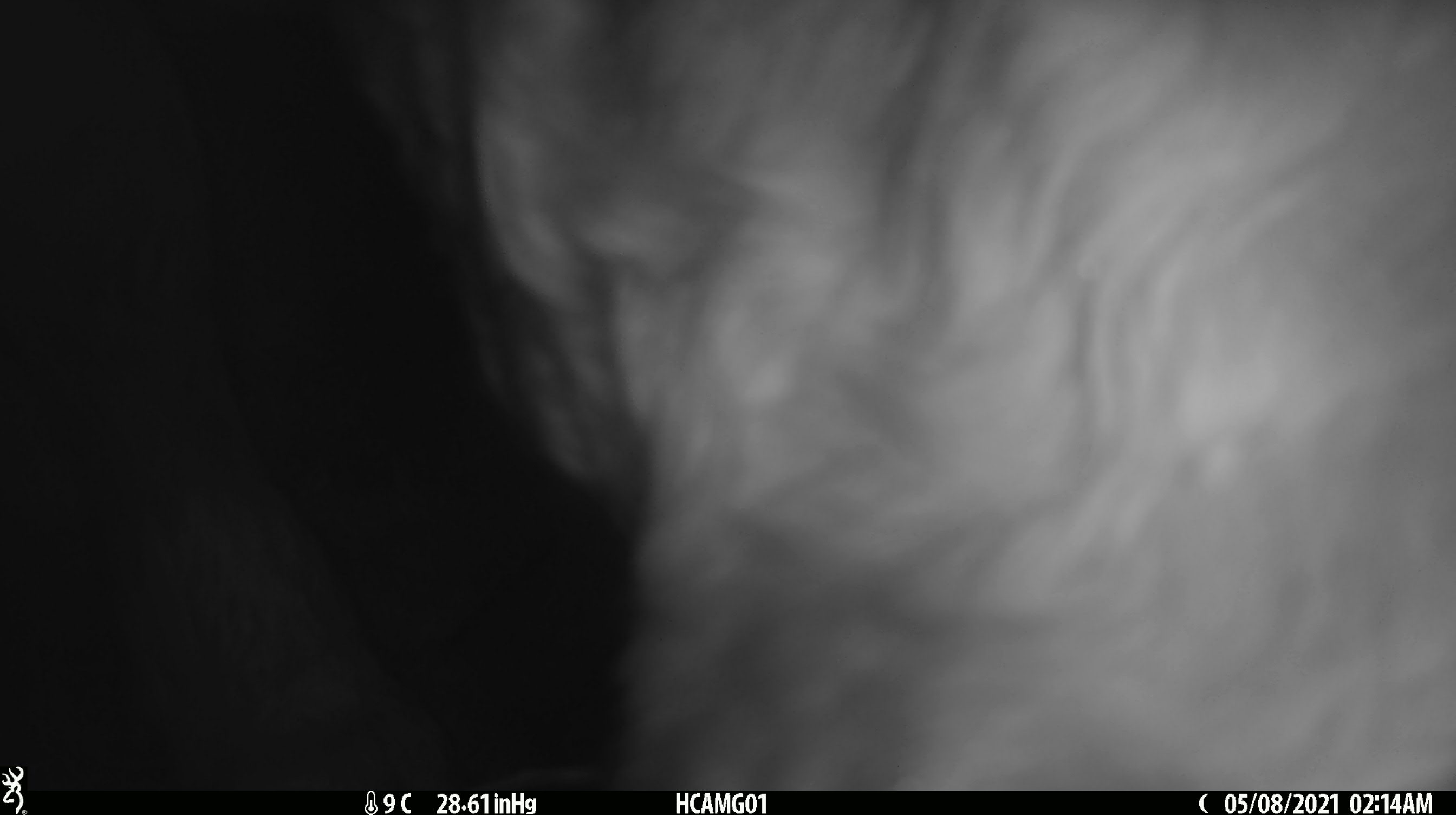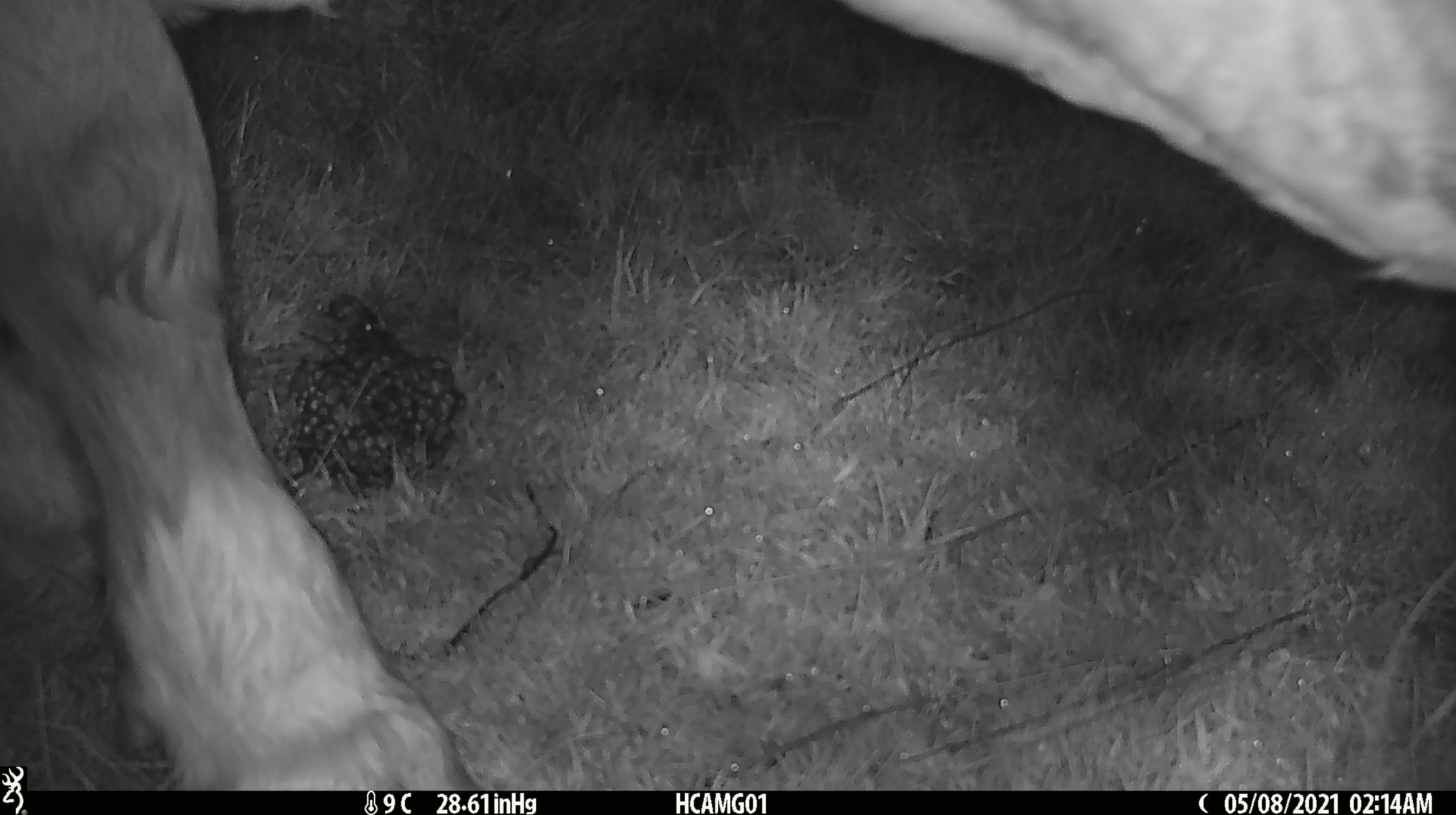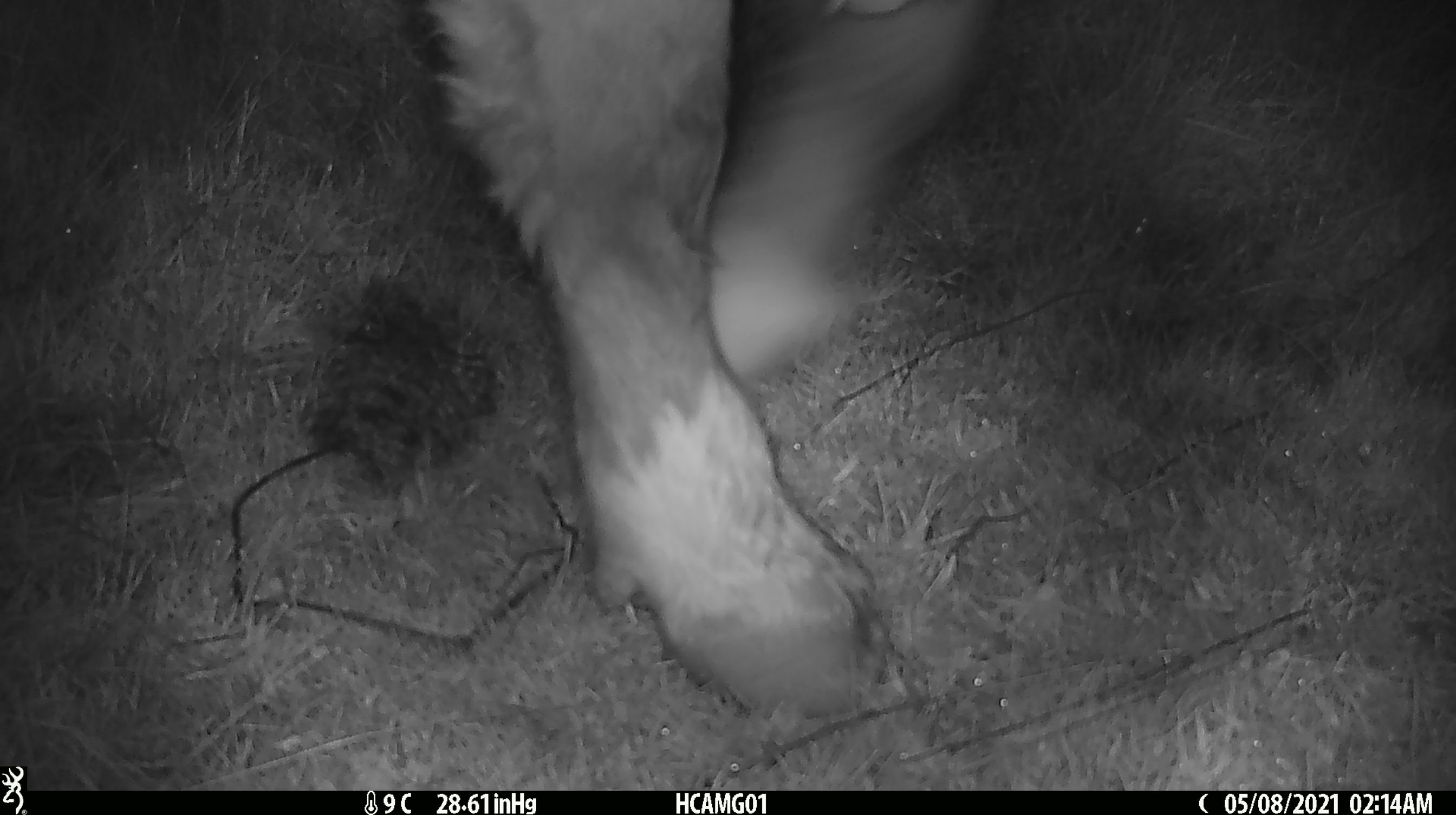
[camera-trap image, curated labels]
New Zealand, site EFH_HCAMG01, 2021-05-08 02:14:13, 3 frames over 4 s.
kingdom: Animalia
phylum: Chordata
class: Mammalia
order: Artiodactyla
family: Bovidae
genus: Bos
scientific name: Bos taurus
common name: domestic cow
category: cow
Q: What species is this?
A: Cow (domestic cow) (Bos taurus).